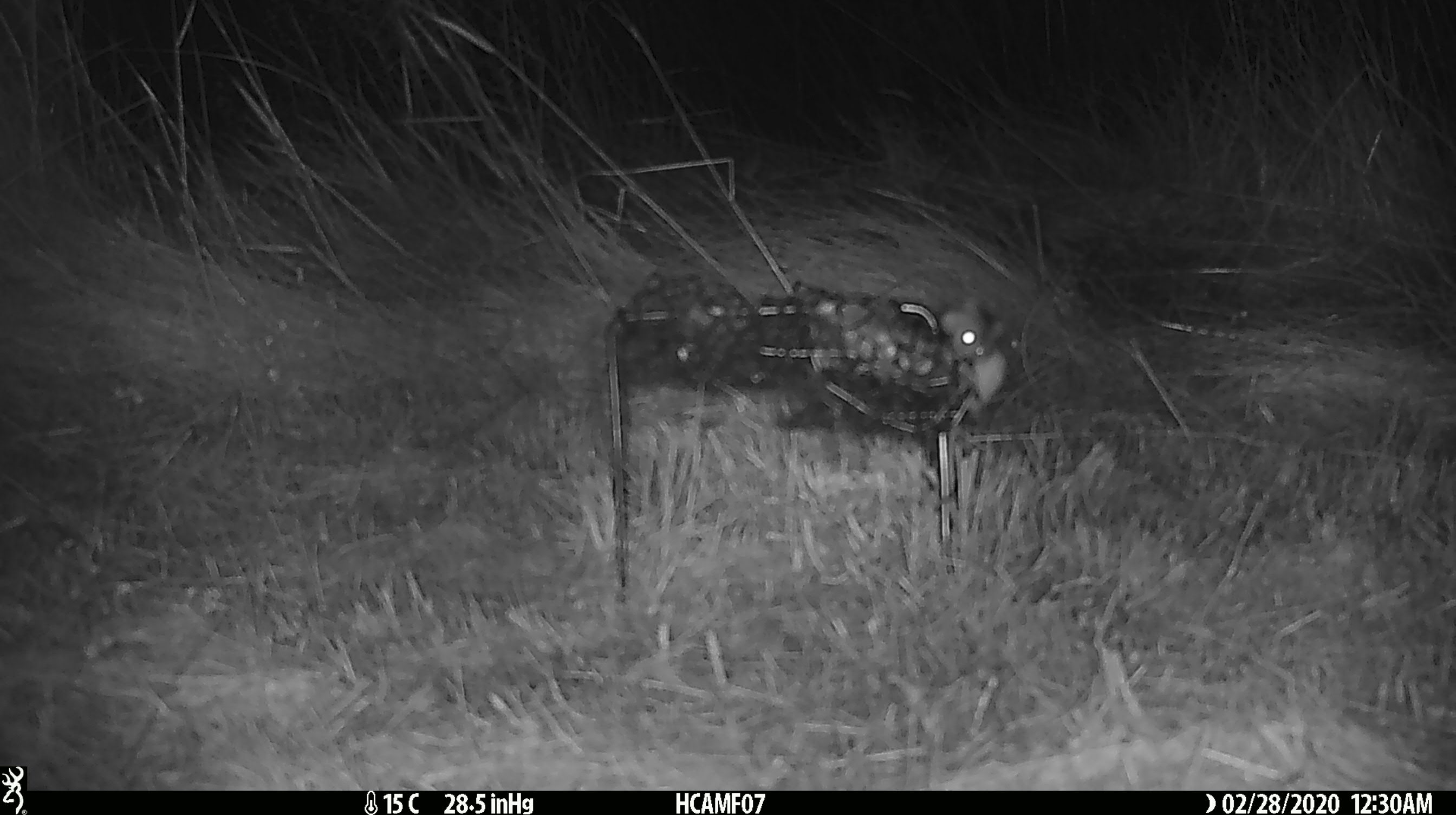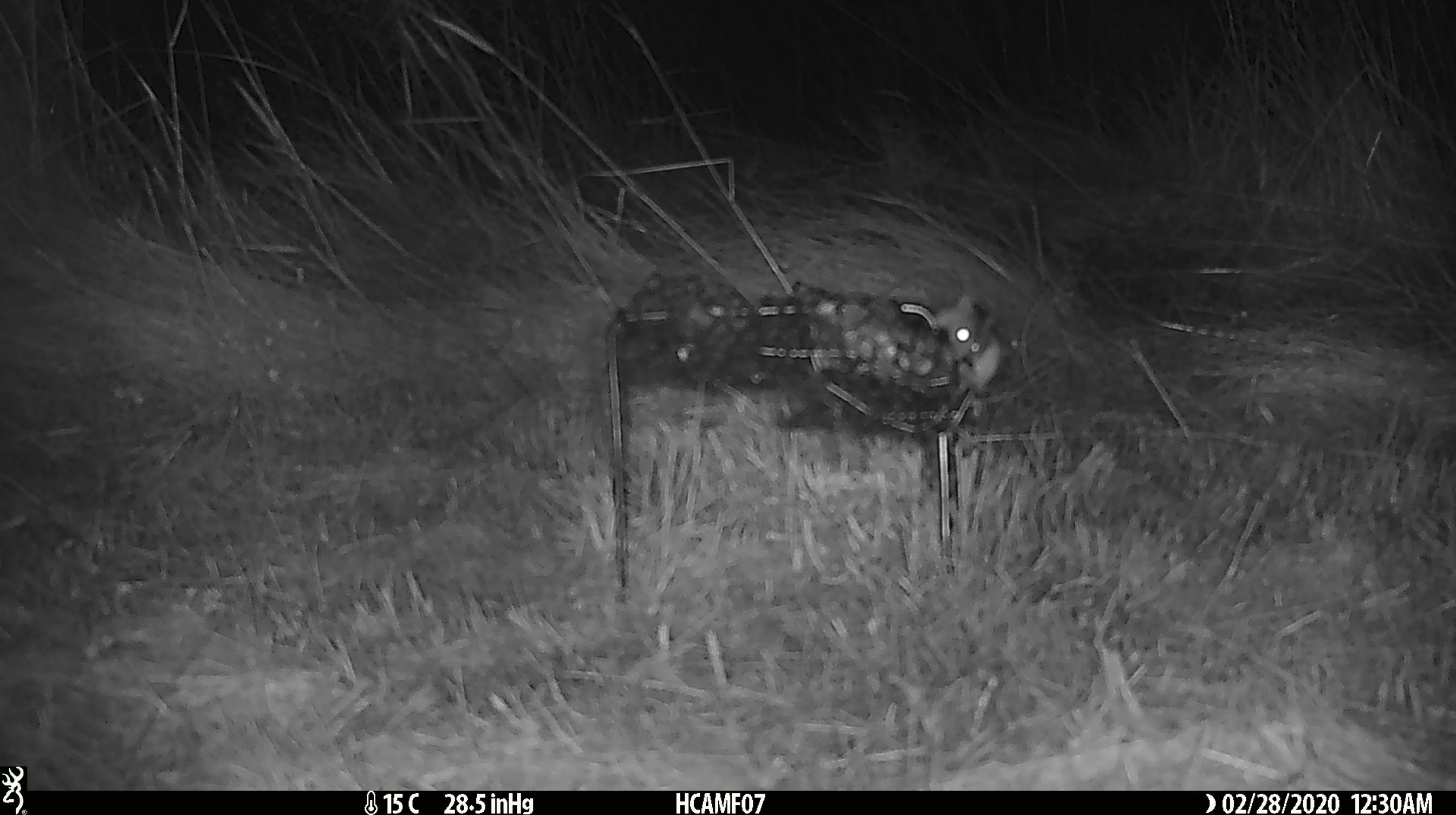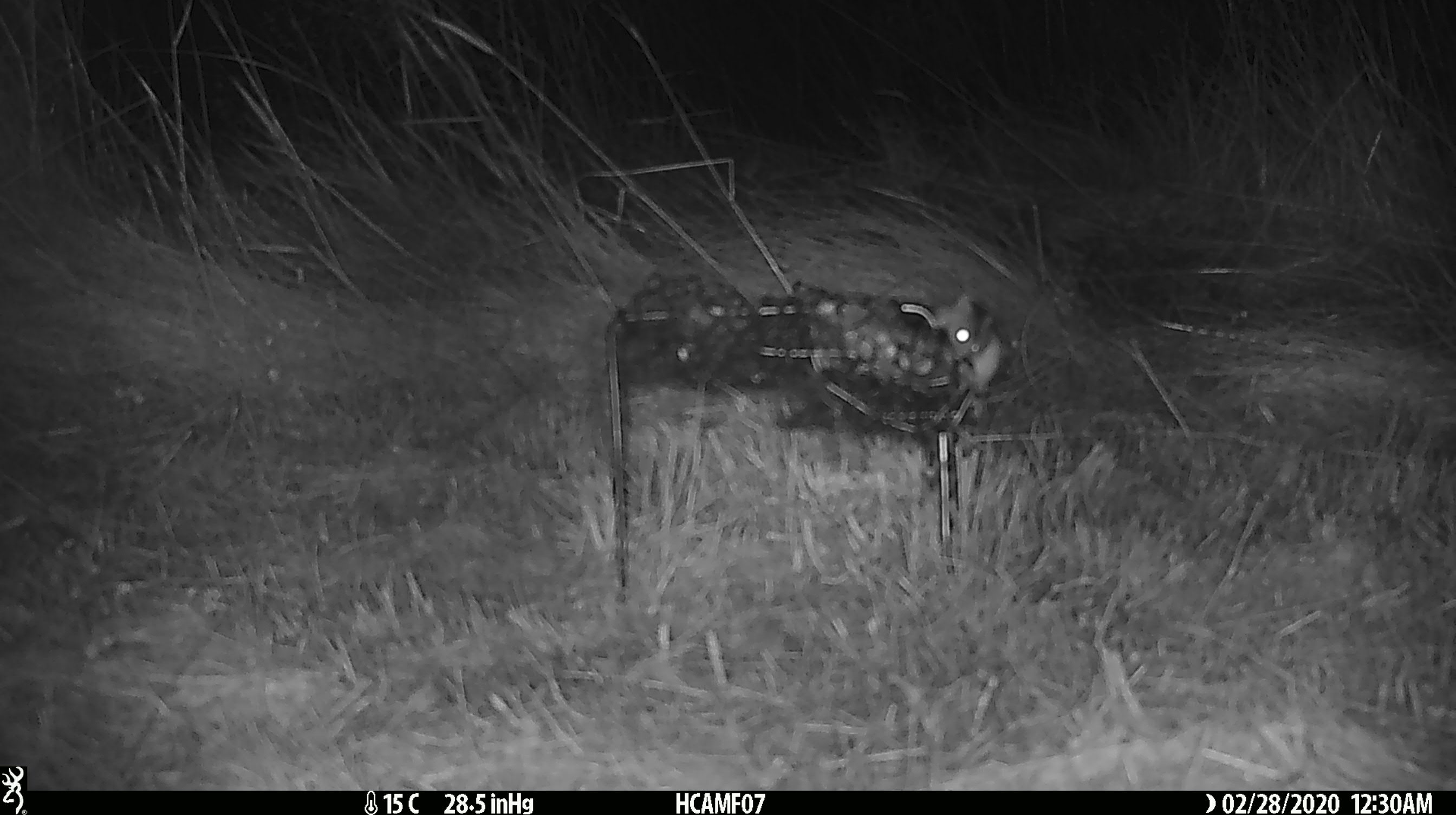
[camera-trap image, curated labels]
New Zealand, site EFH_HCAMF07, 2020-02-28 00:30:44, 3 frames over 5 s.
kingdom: Animalia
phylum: Chordata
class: Mammalia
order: Rodentia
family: Muridae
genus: Mus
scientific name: Mus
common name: mouse